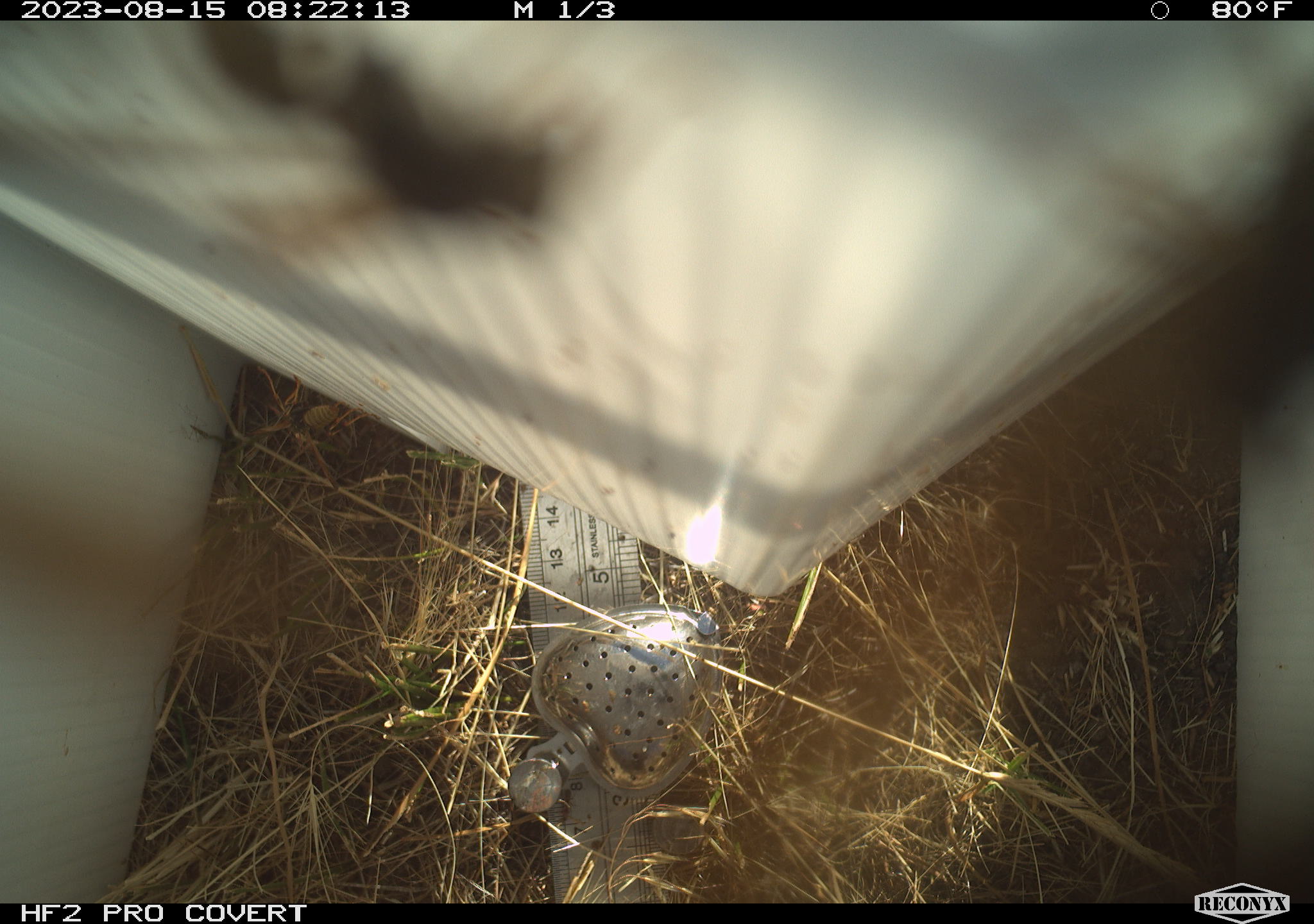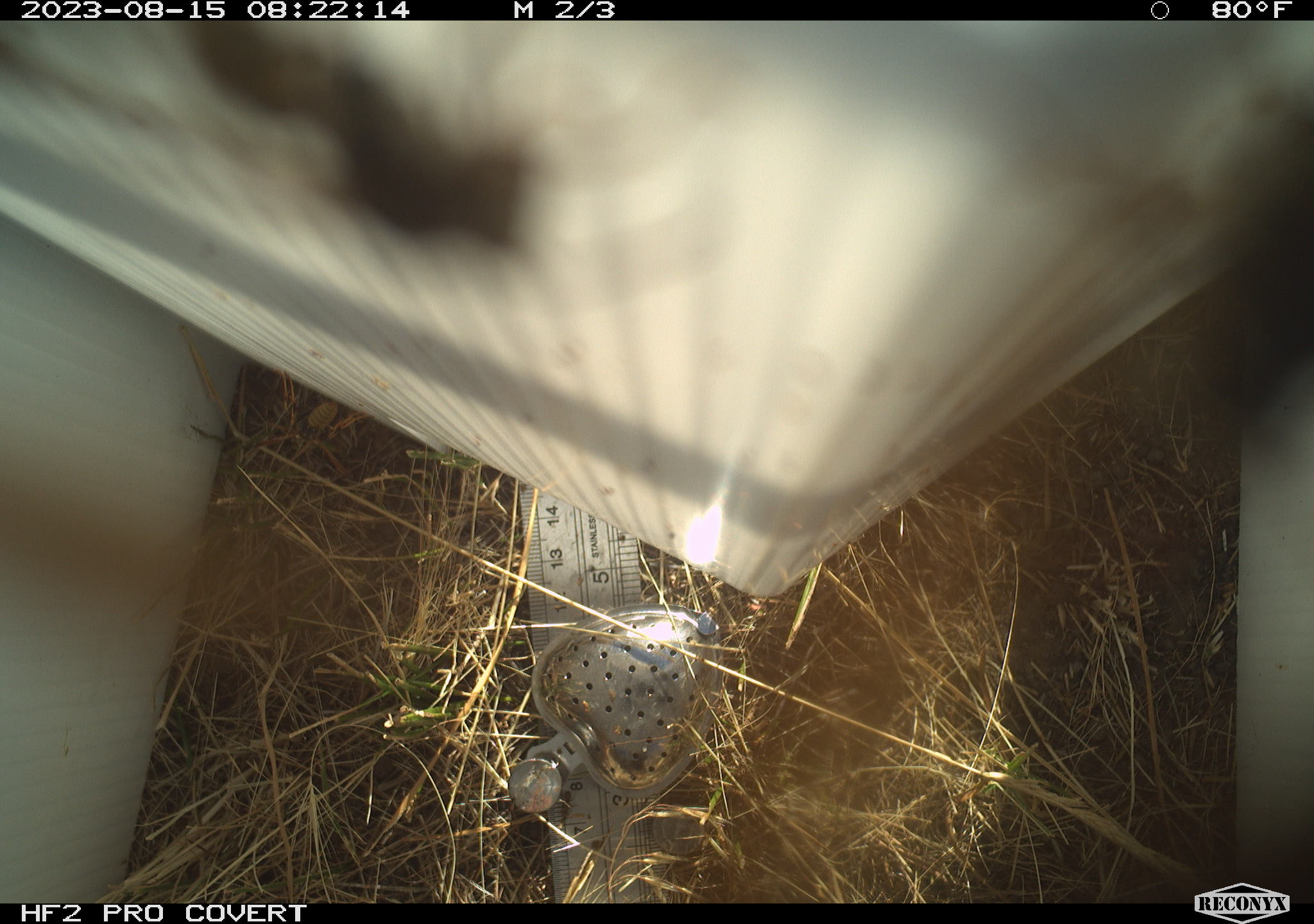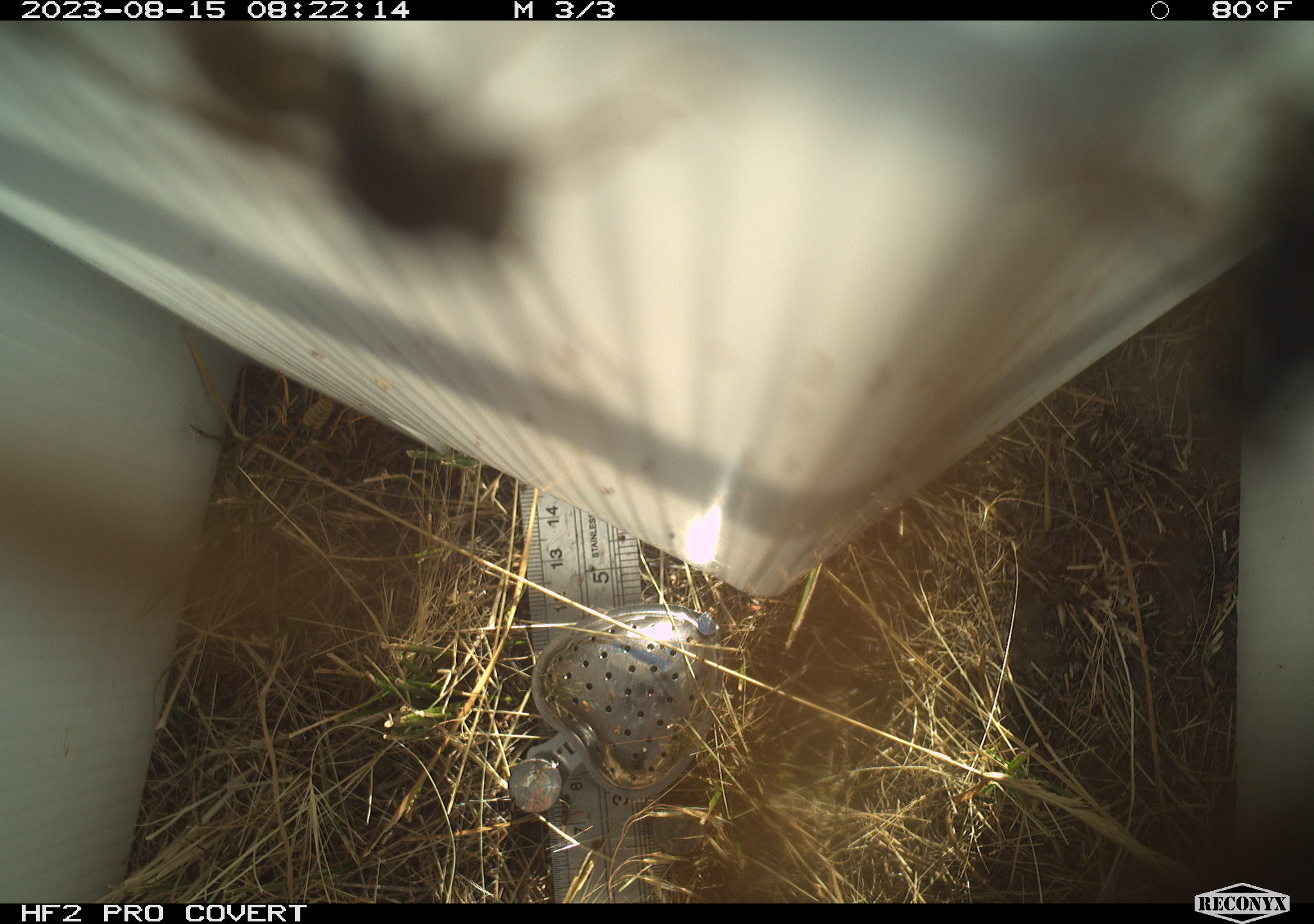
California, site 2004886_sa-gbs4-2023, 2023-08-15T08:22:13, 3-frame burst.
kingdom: Animalia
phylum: Arthropoda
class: Insecta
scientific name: Insecta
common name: insect